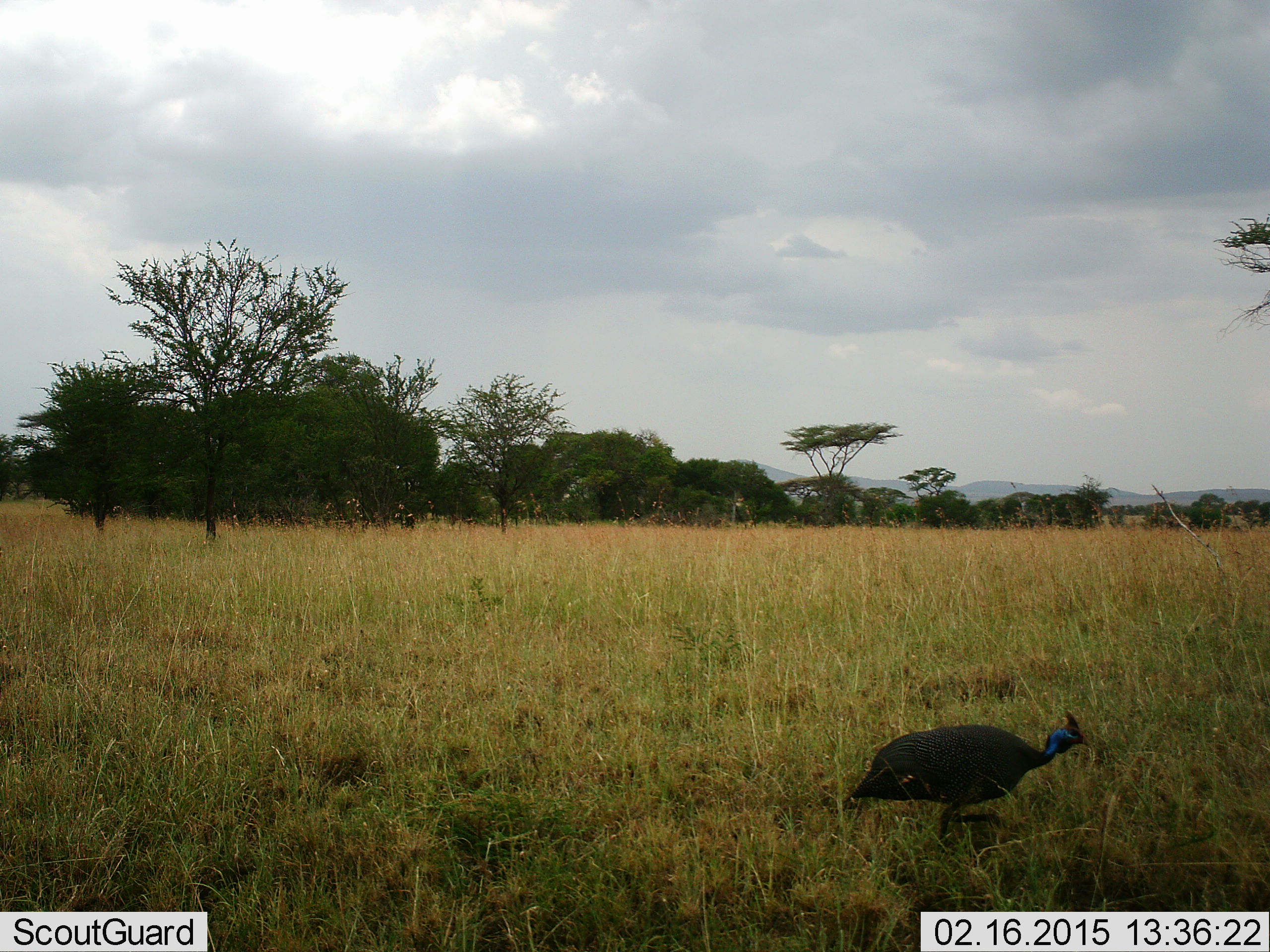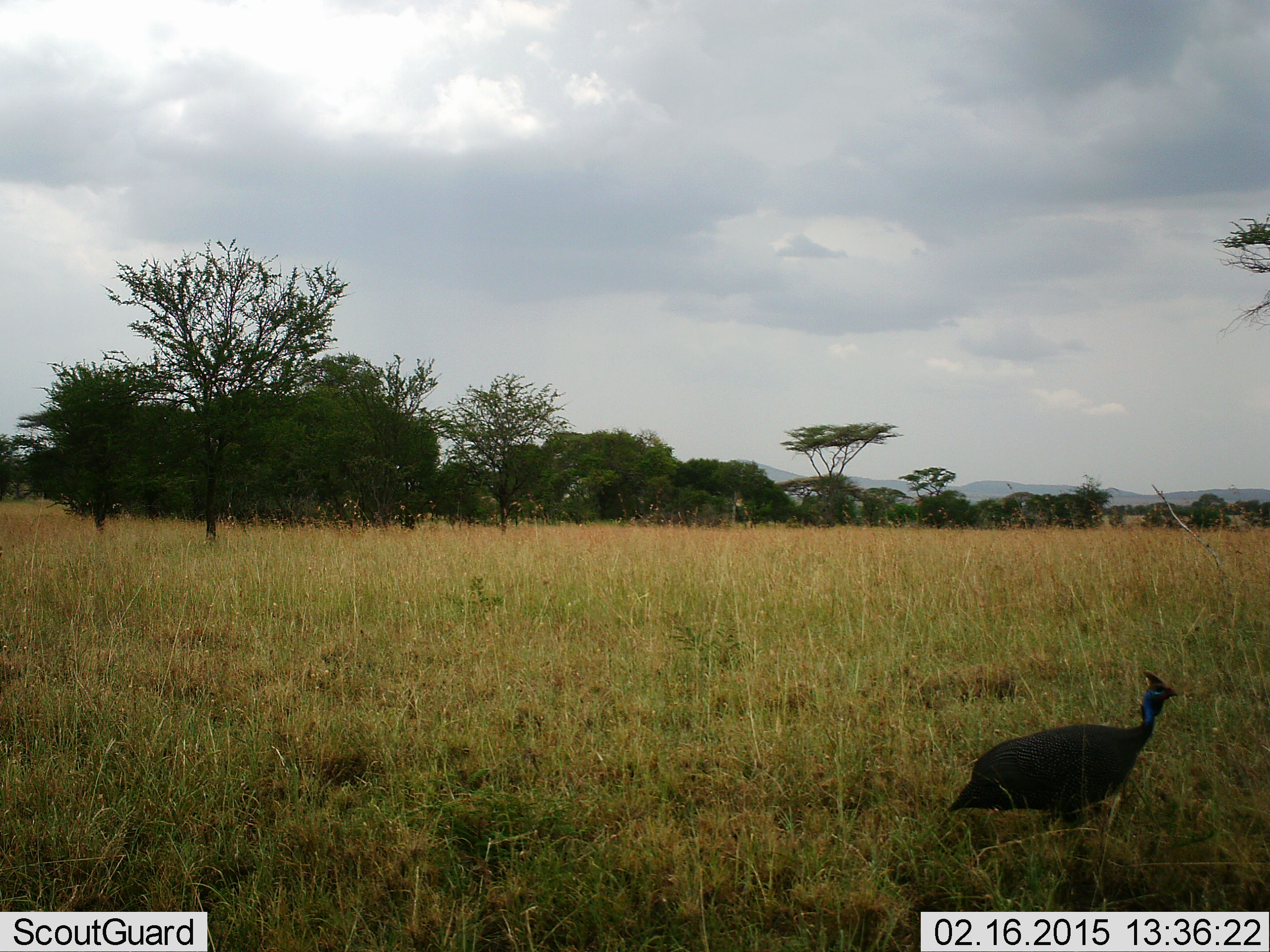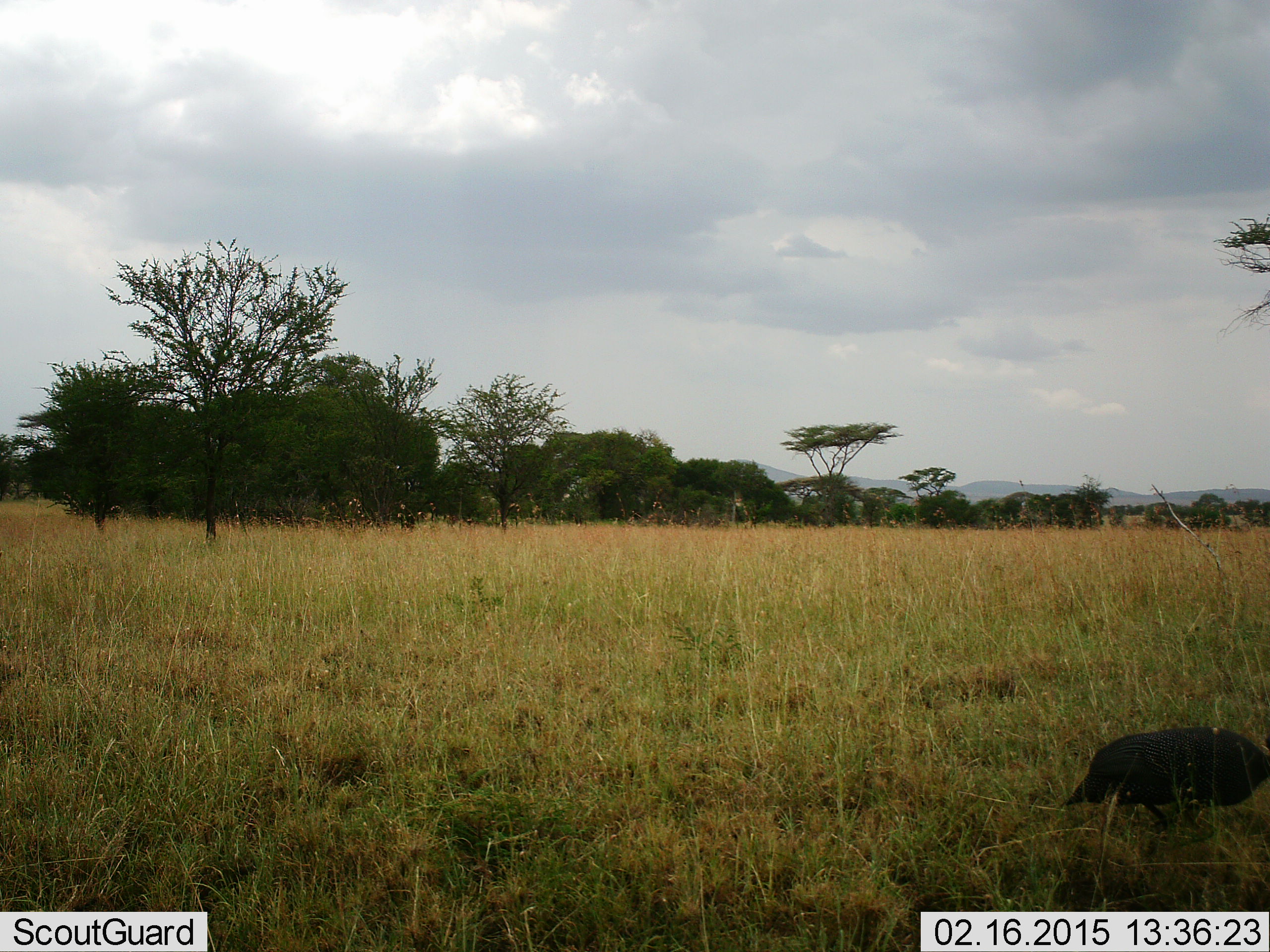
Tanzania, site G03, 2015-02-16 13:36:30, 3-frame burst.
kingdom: Animalia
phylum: Chordata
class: Aves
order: Galliformes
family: Numididae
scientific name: Numididae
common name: guinea fowl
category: guineafowl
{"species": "guineafowl (guinea fowl) (Numididae)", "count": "1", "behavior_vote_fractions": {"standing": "0%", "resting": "0%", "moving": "100%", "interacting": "0%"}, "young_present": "0%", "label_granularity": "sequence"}